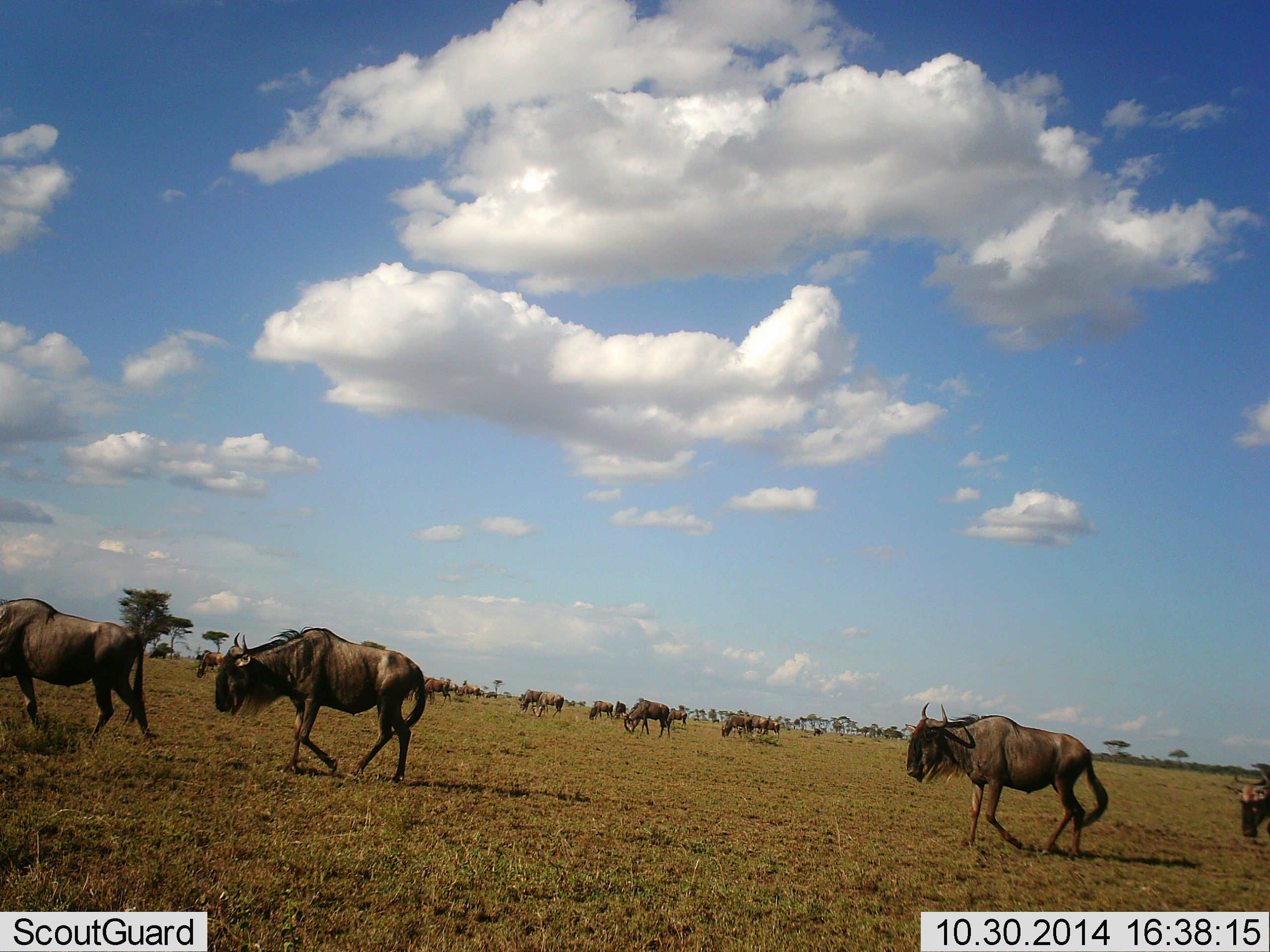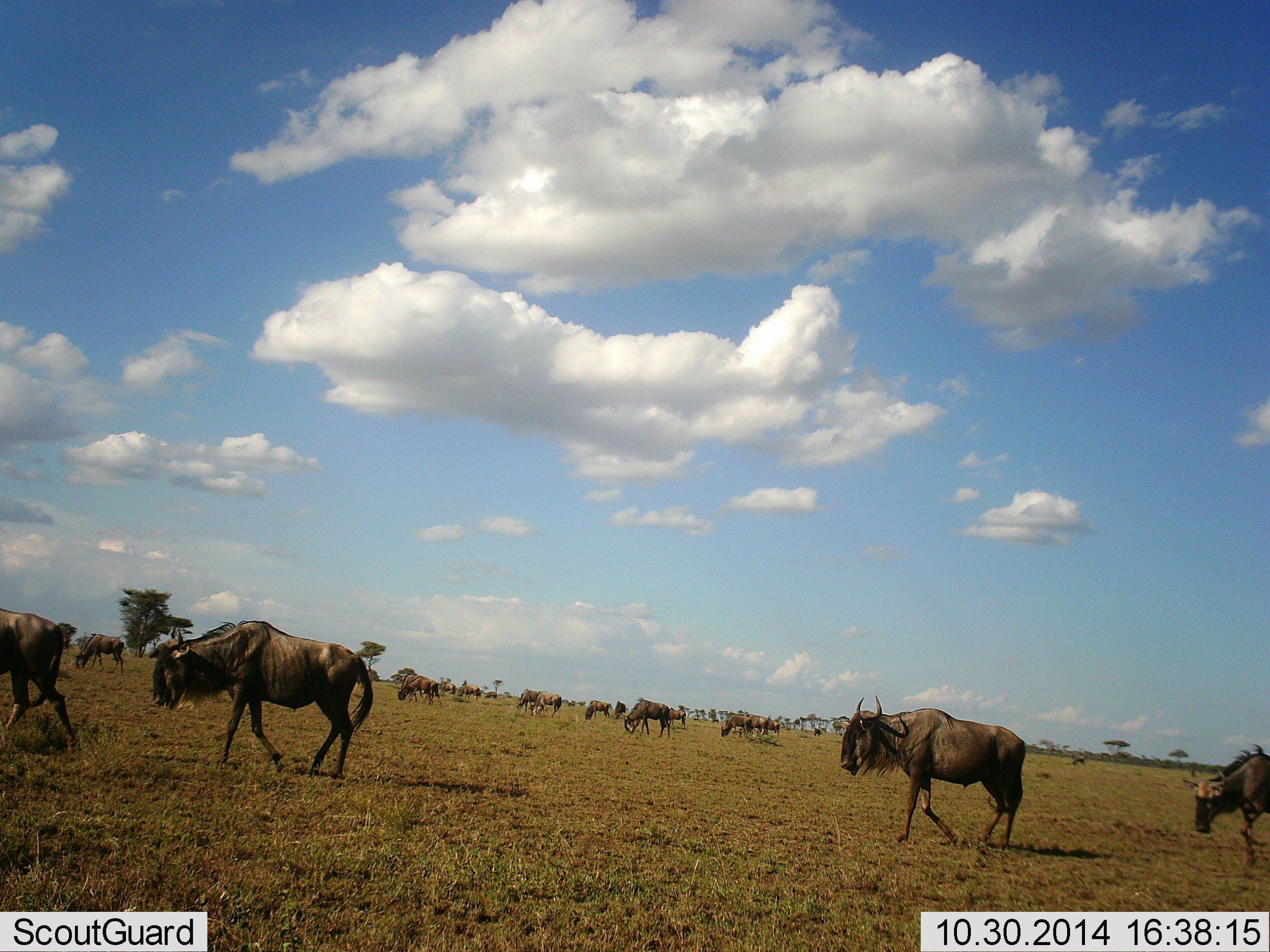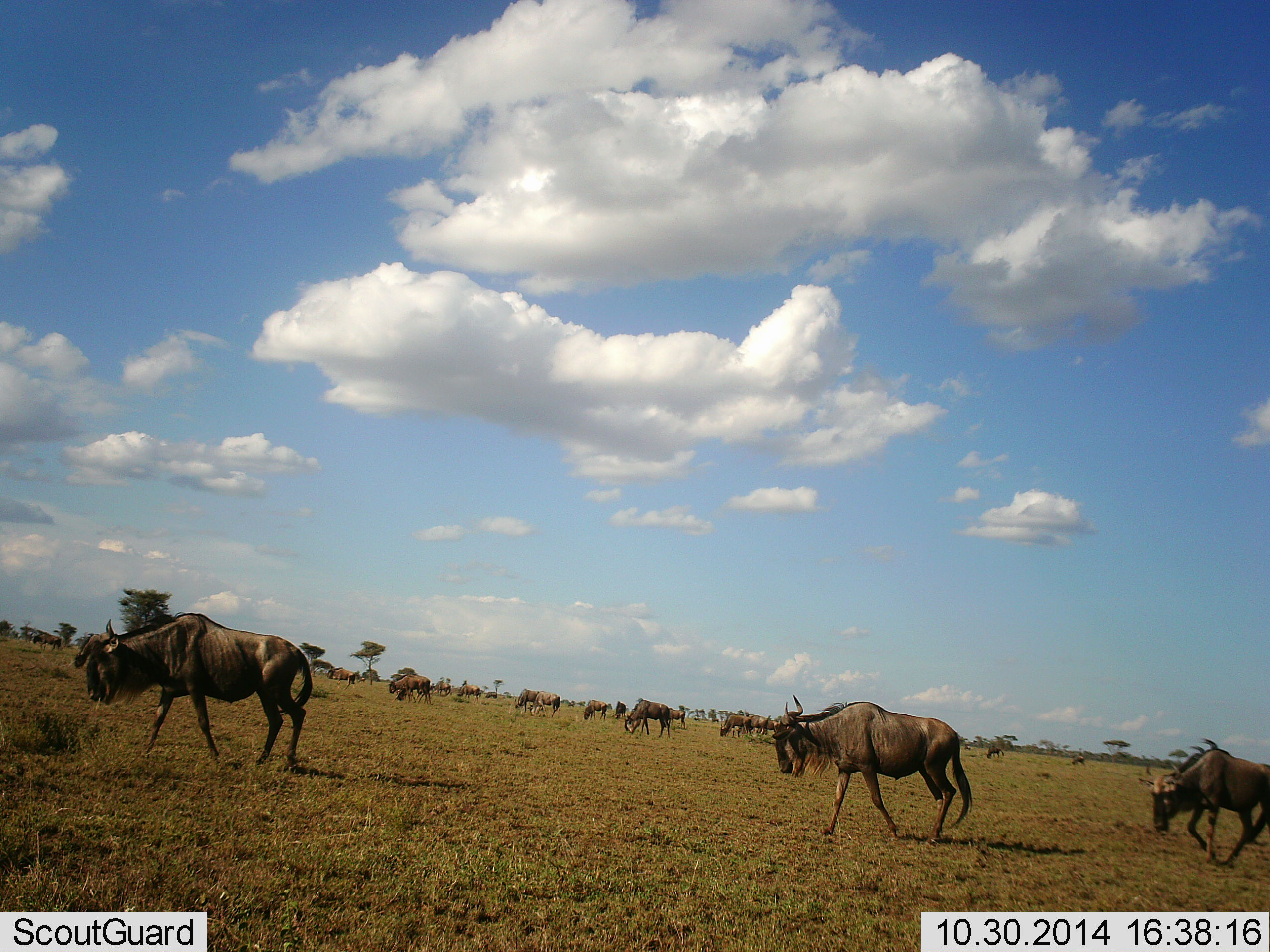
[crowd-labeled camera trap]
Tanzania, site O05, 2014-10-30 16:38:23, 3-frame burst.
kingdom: Animalia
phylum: Chordata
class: Mammalia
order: Artiodactyla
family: Bovidae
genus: Connochaetes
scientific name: Connochaetes taurinus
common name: blue wildebeest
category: wildebeest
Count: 11-50.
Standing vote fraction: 40%.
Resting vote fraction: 10%.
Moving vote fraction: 100%.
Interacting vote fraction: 0%.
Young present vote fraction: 0%.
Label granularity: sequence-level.